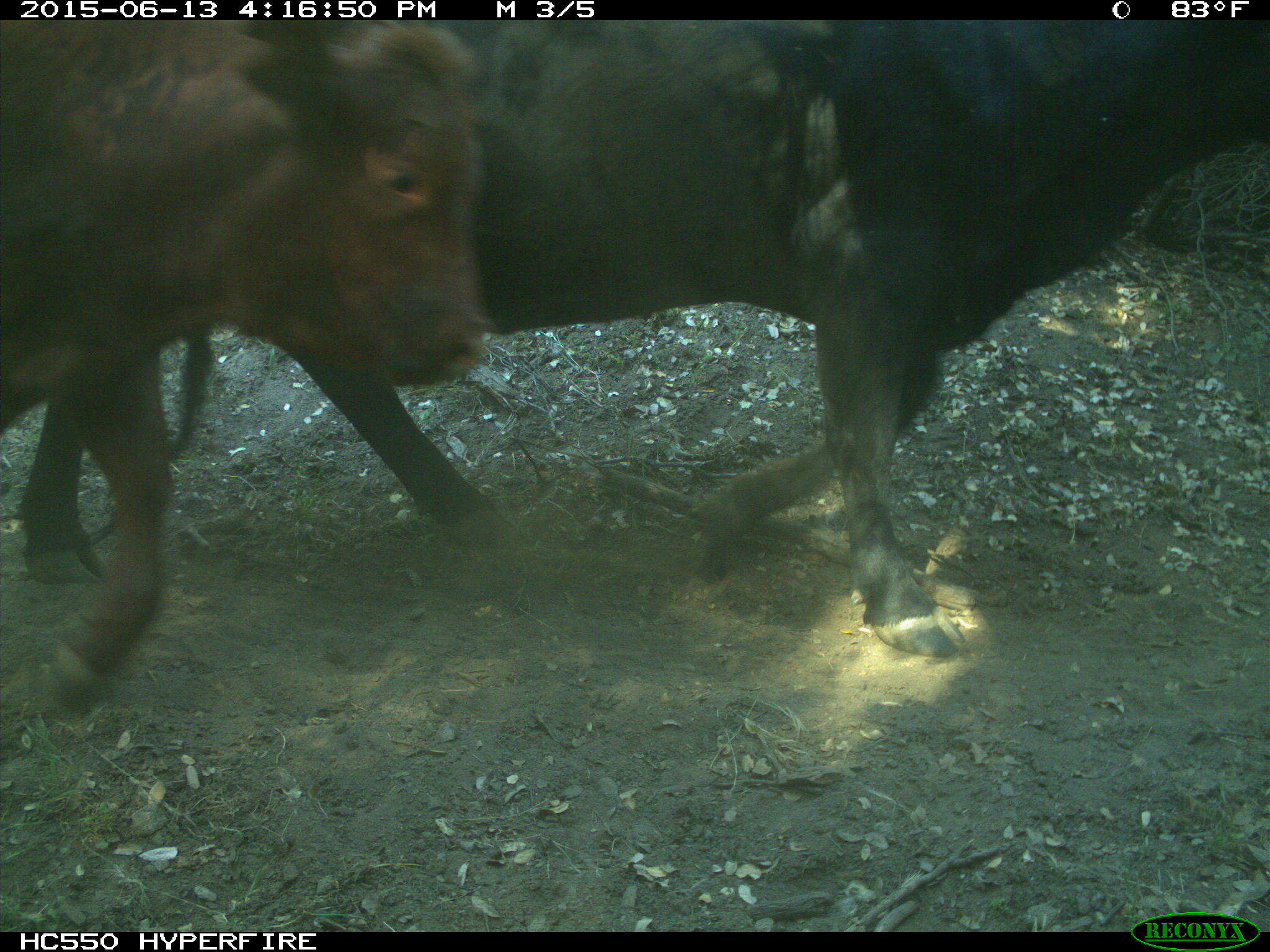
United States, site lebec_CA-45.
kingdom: Animalia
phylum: Chordata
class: Mammalia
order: Artiodactyla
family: Bovidae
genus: Bos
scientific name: Bos taurus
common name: domestic cow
Bos taurus (domestic cow).